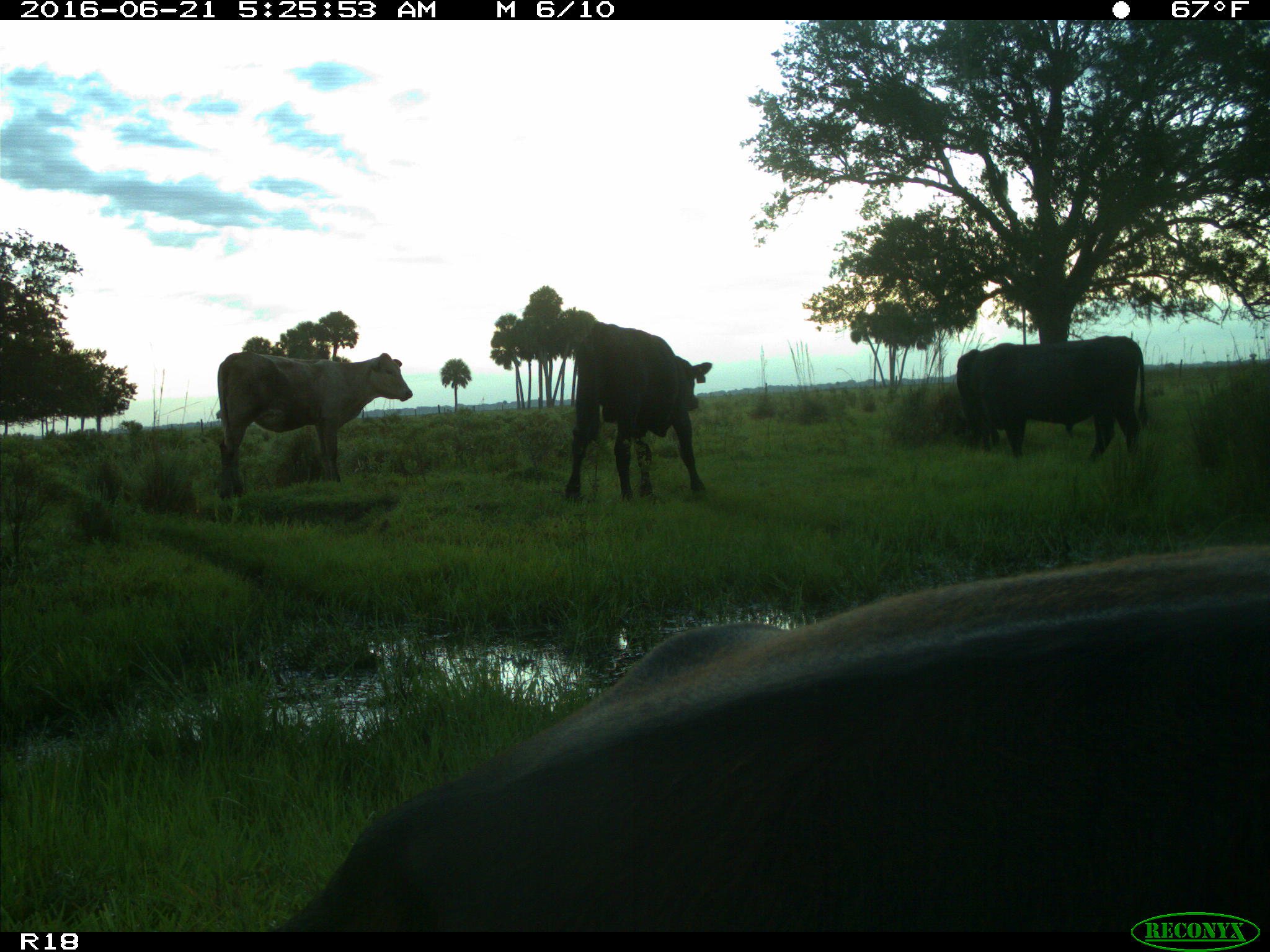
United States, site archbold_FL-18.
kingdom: Animalia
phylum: Chordata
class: Mammalia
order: Artiodactyla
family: Bovidae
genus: Bos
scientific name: Bos taurus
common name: domestic cow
Bos taurus (domestic cow).